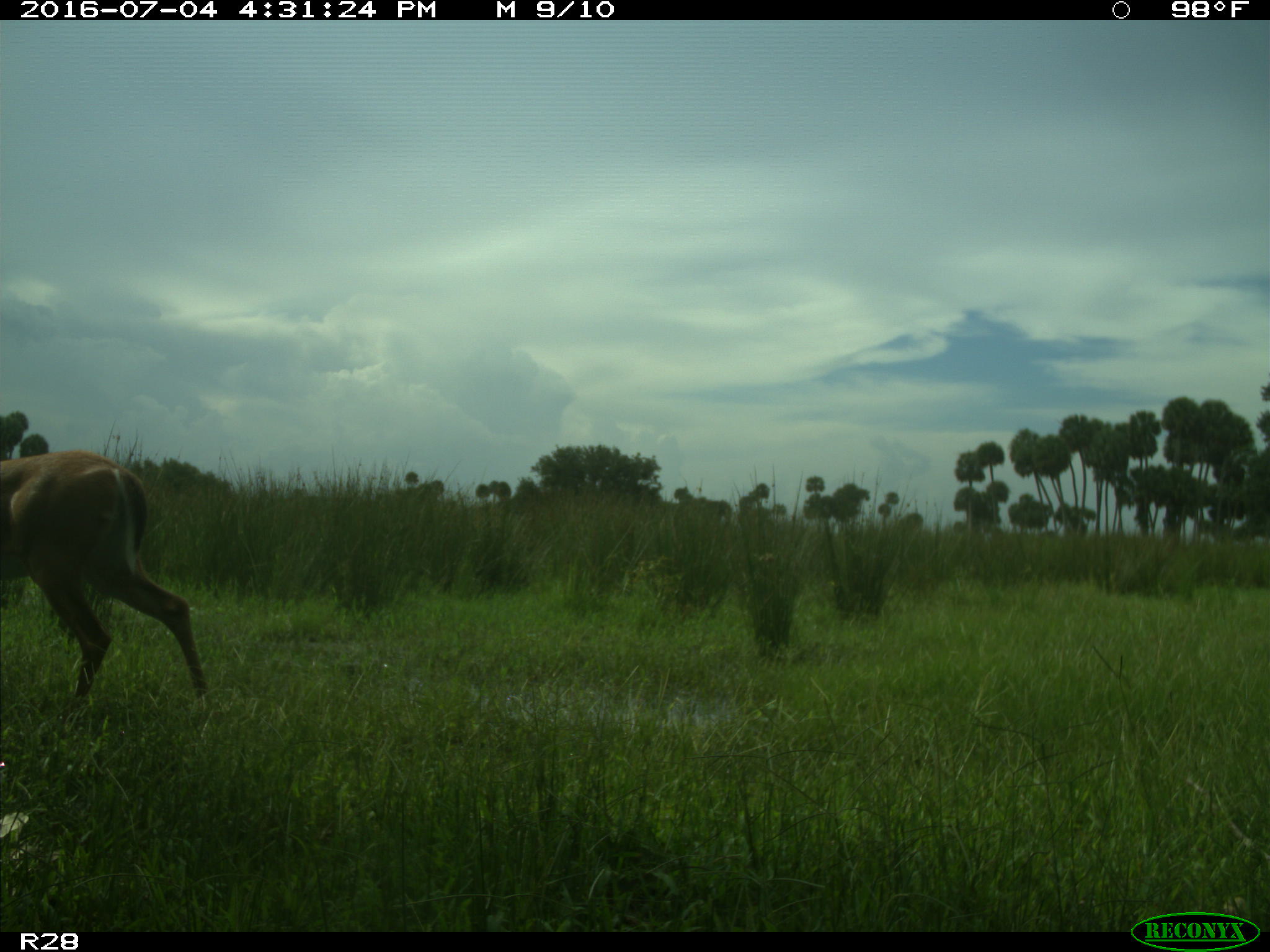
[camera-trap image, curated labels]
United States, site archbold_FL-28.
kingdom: Animalia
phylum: Chordata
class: Mammalia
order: Artiodactyla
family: Cervidae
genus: Odocoileus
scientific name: Odocoileus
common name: deer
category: unidentified deer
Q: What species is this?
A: Unidentified deer (deer) (Odocoileus).